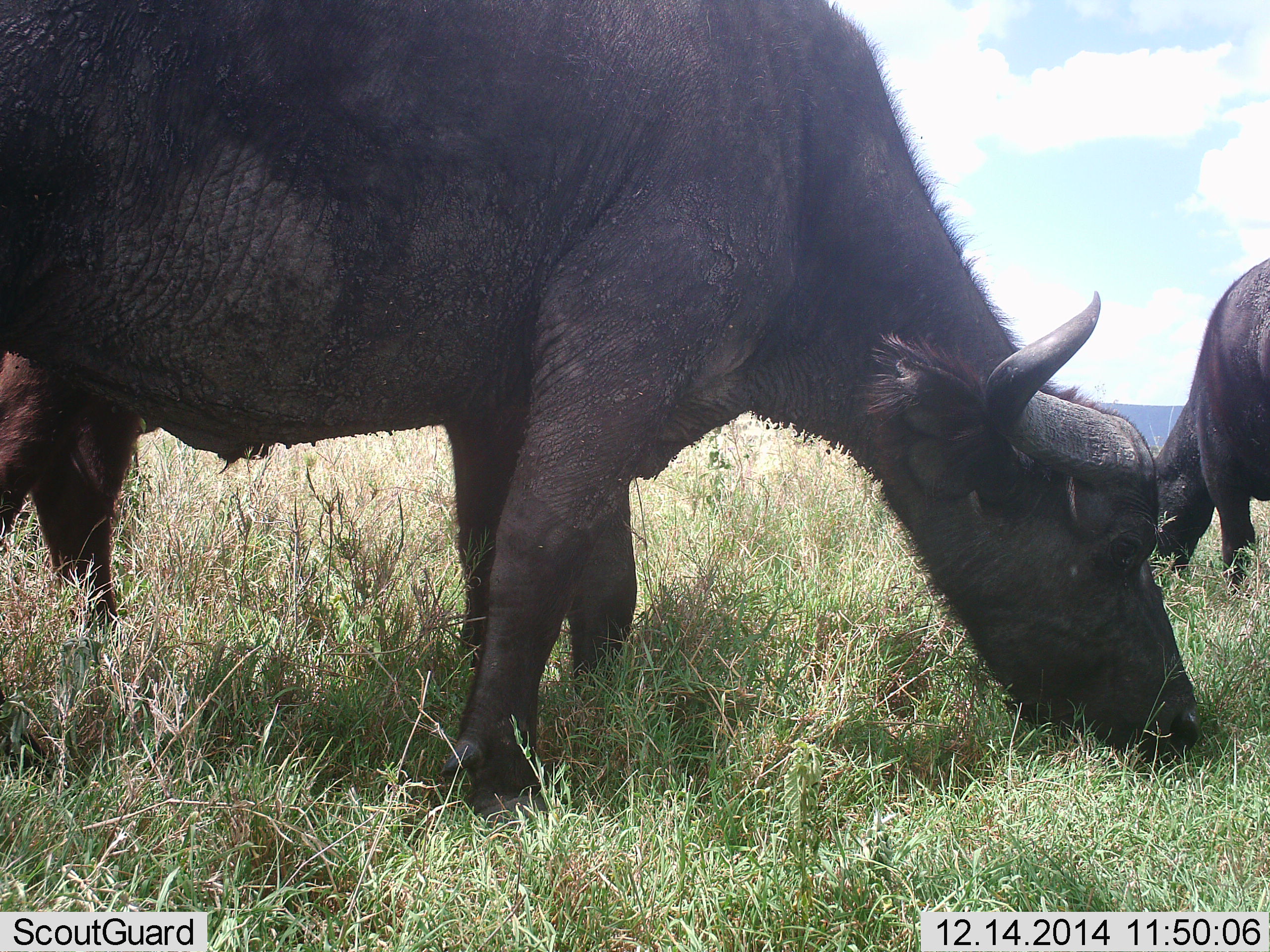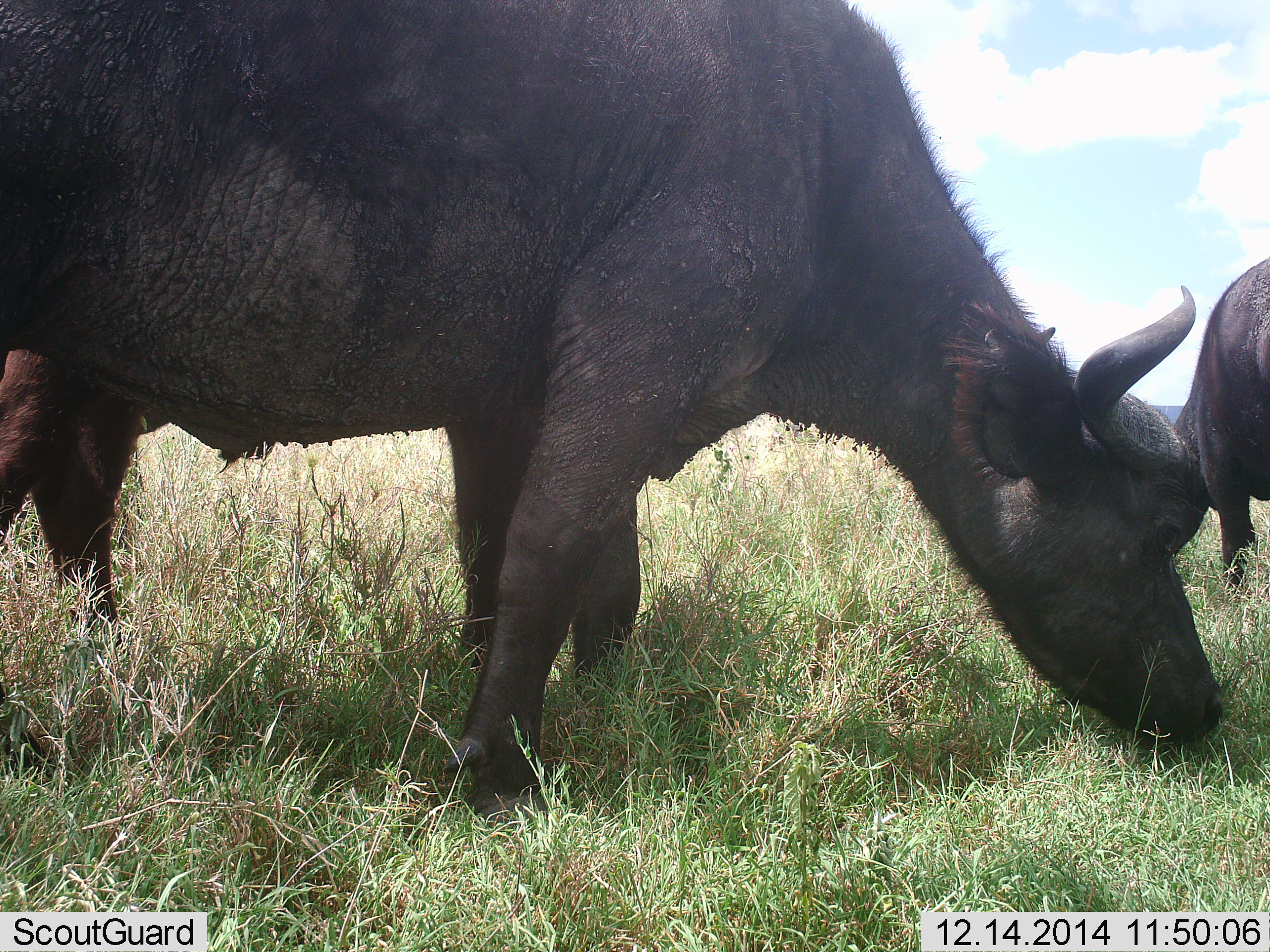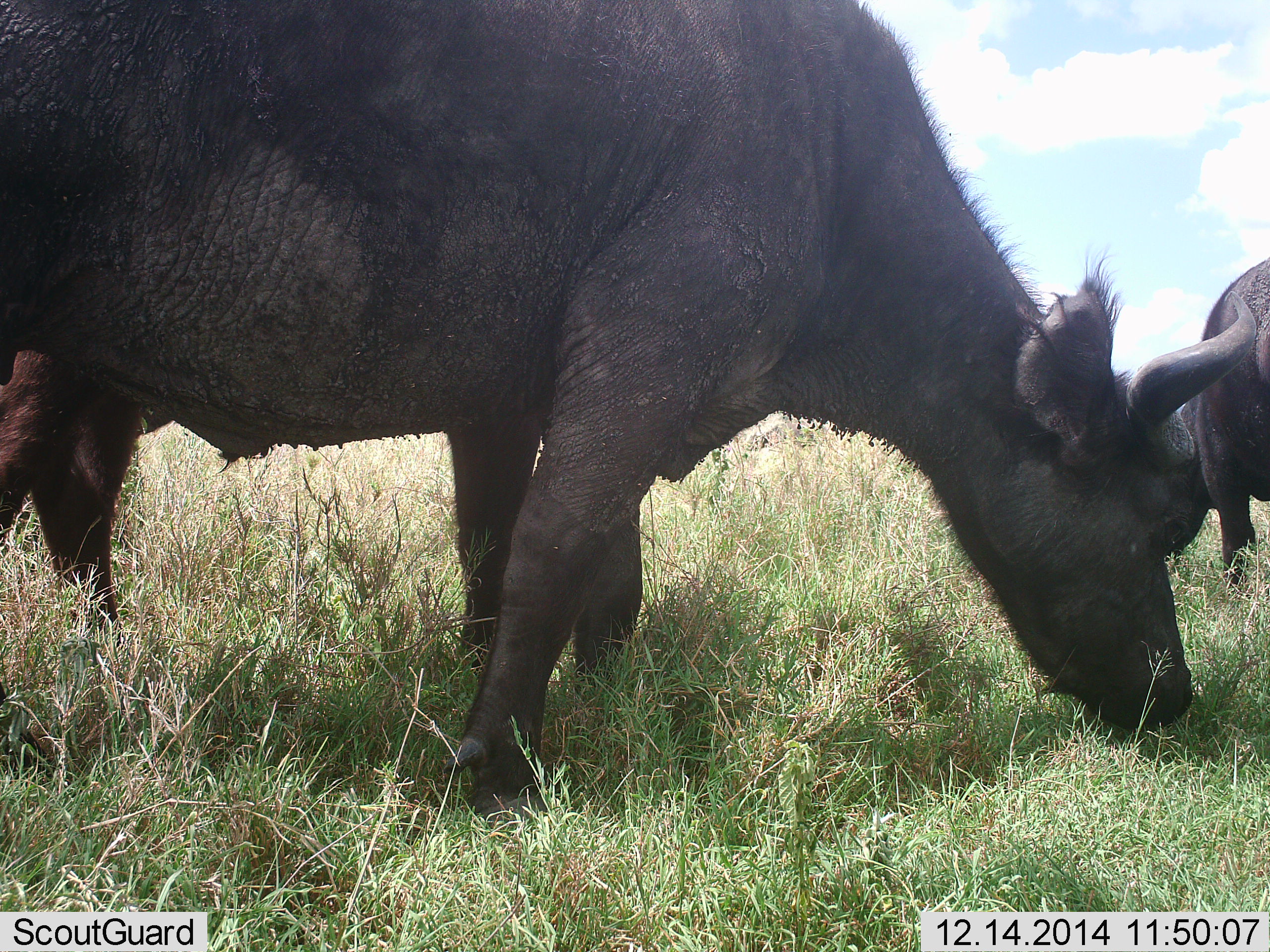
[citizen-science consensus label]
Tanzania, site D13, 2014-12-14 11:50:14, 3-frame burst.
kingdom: Animalia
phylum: Chordata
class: Mammalia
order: Artiodactyla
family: Bovidae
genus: Syncerus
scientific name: Syncerus caffer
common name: cape buffalo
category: buffalo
Buffalo (cape buffalo) (Syncerus caffer), count 3. Behavior (volunteer vote fractions): standing 10%, resting 0%, moving 0%, interacting 0%. Young present (vote fraction): 10%. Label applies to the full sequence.